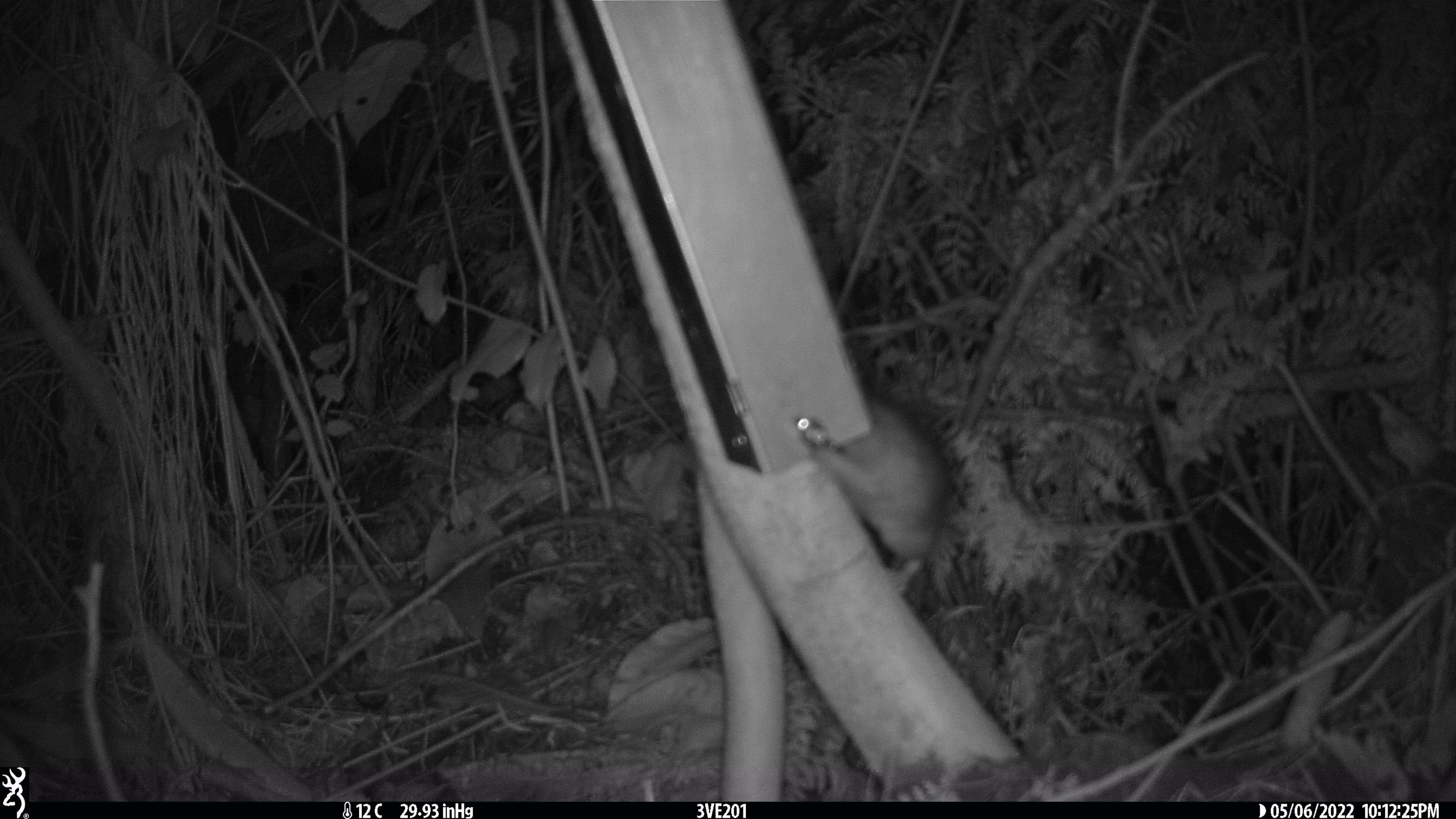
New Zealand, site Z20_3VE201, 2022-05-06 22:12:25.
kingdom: Animalia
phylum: Chordata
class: Mammalia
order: Rodentia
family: Muridae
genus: Rattus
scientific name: Rattus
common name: rat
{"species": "rat (Rattus)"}